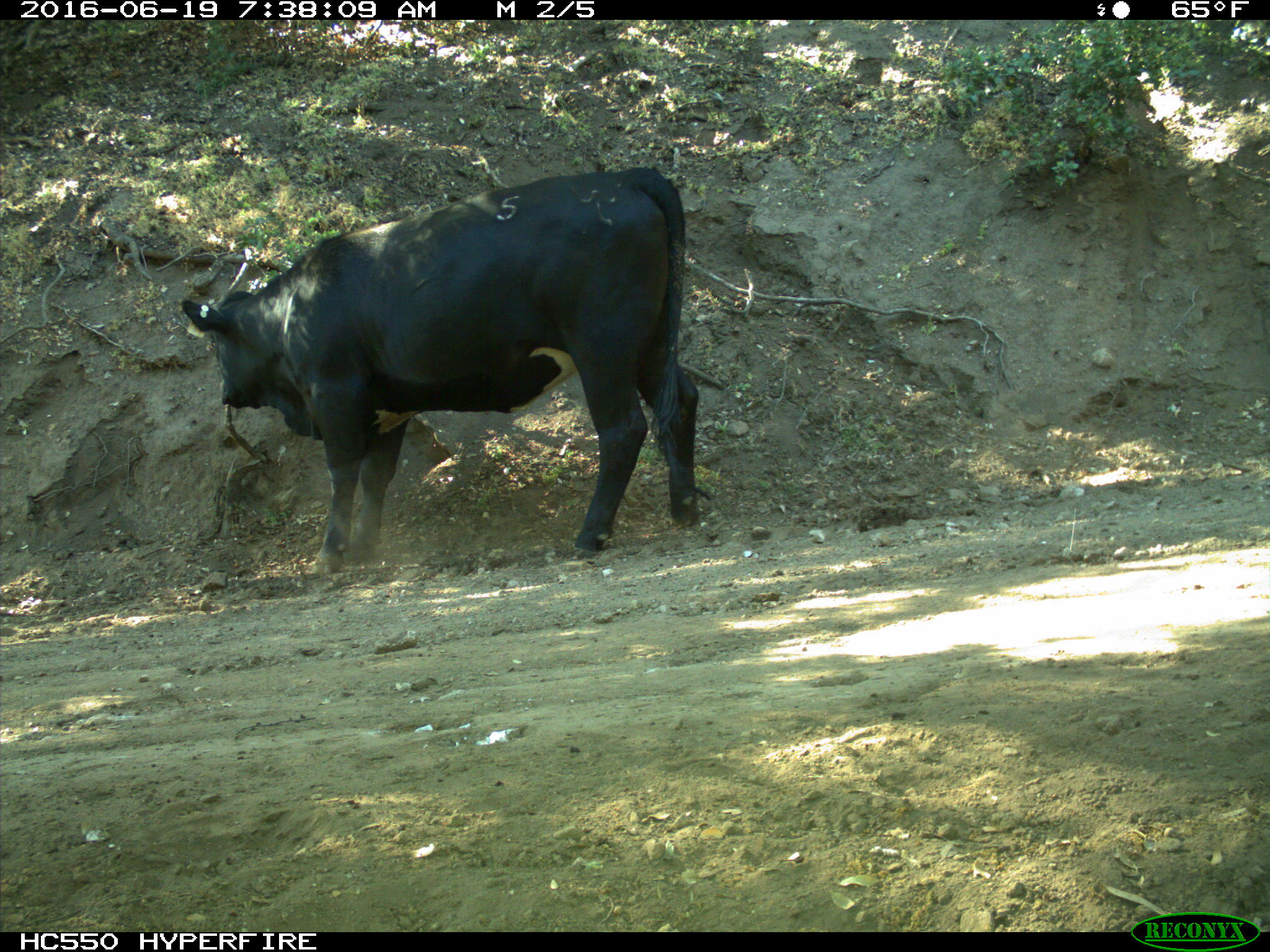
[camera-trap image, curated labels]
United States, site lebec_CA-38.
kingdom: Animalia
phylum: Chordata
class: Mammalia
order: Artiodactyla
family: Bovidae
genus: Bos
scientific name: Bos taurus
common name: domestic cow